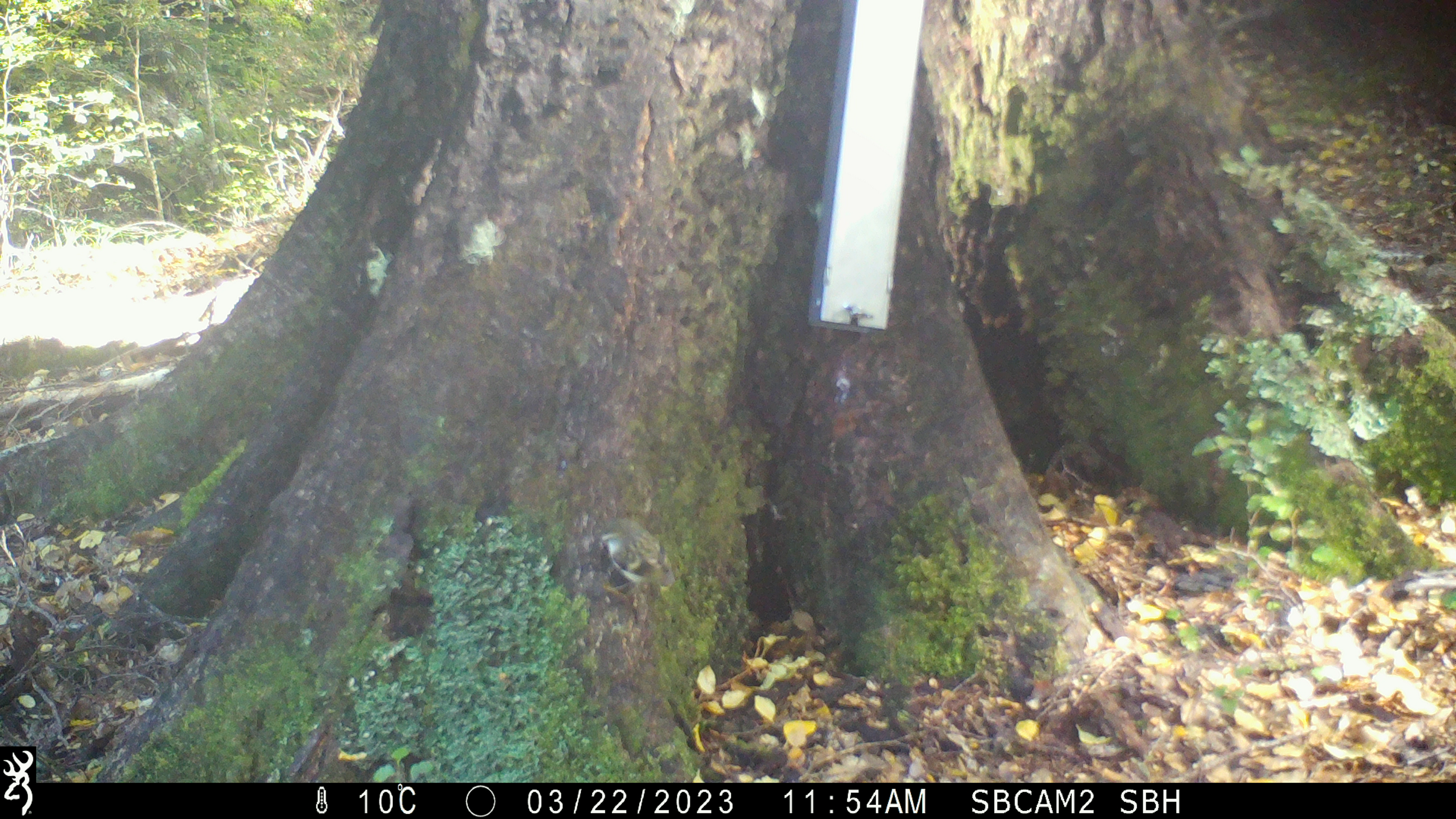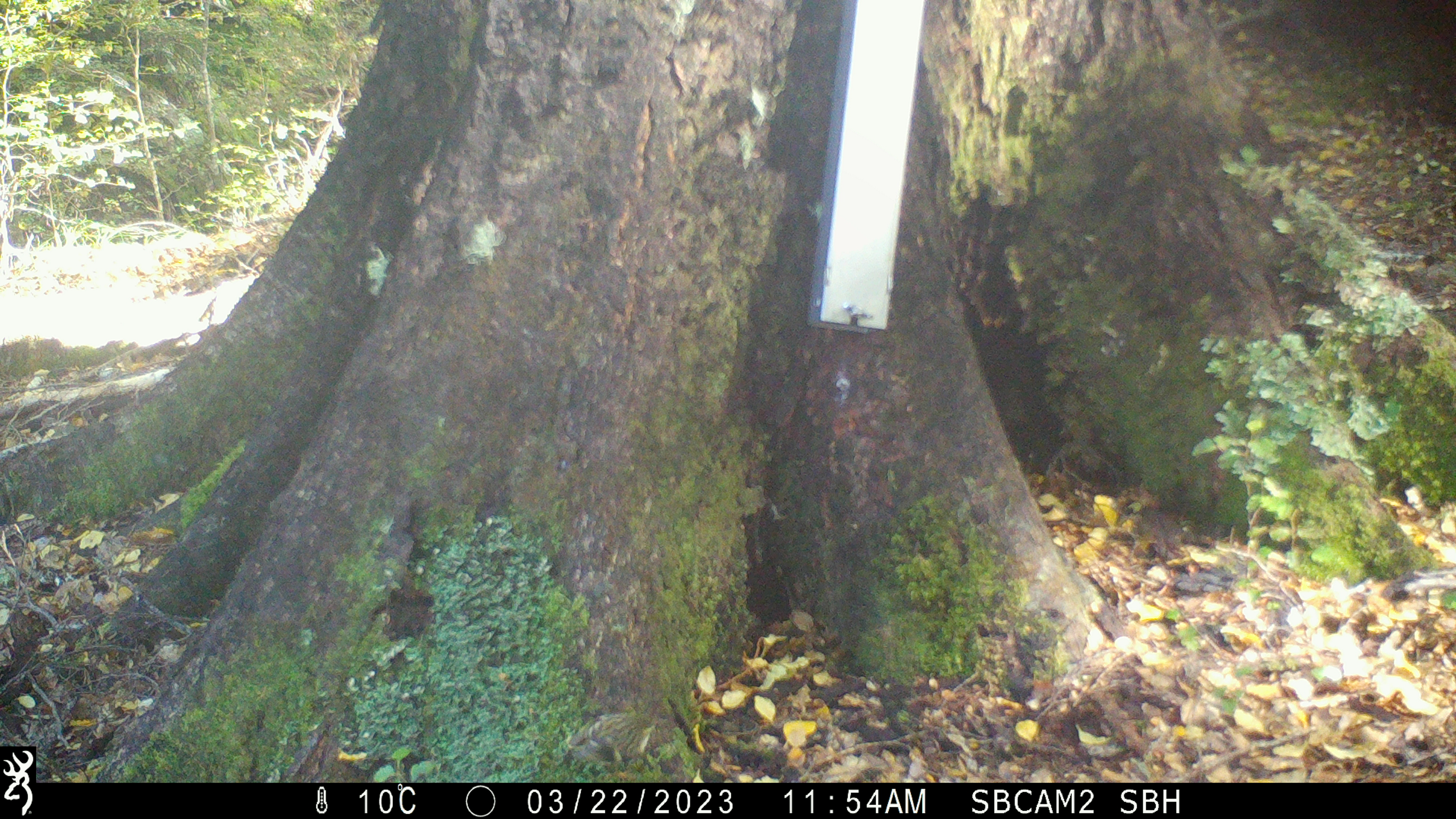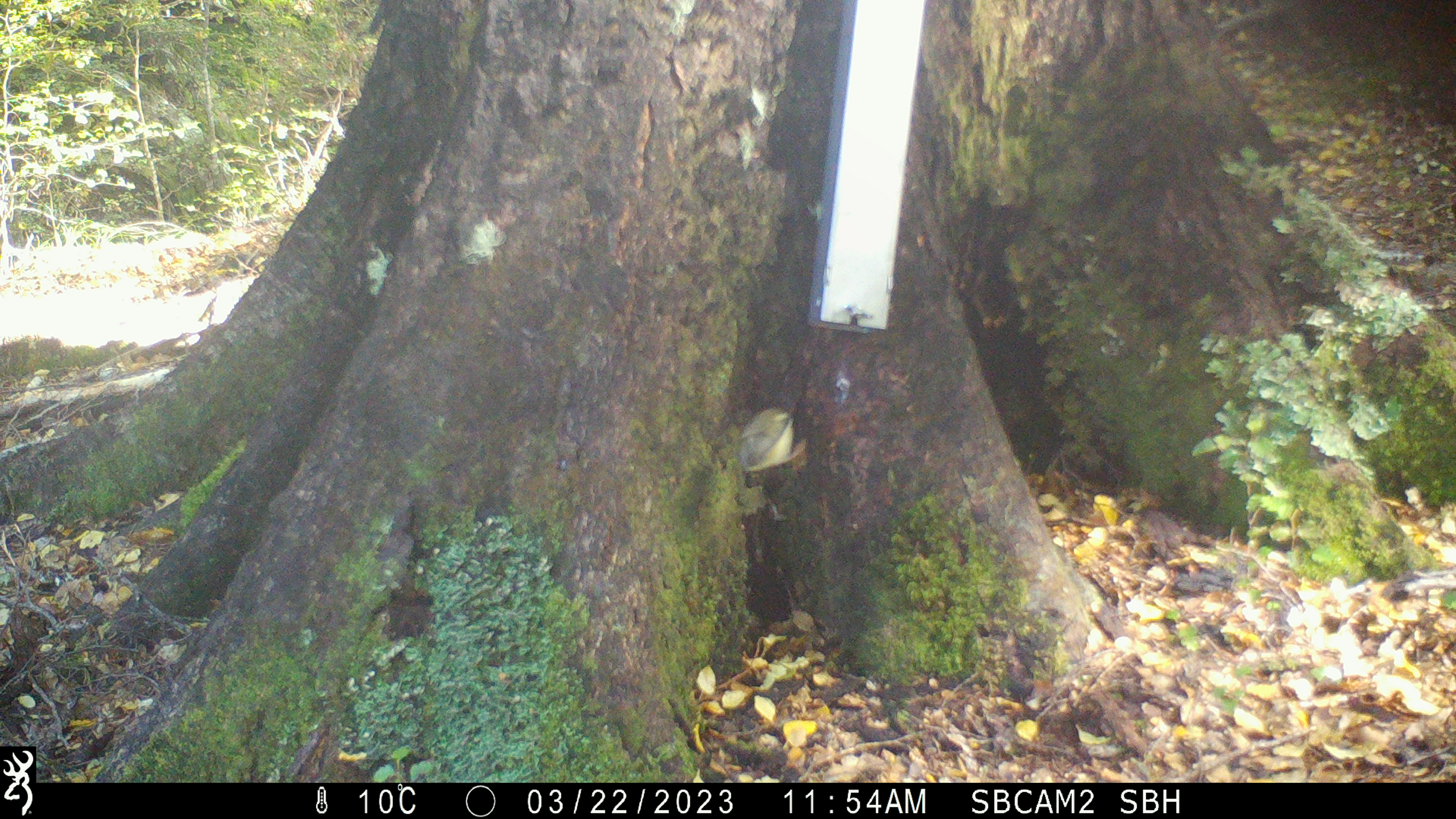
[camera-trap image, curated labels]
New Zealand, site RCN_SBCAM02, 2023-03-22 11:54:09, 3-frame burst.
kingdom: Animalia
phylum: Chordata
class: Aves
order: Passeriformes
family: Acanthisittidae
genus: Acanthisitta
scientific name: Acanthisitta chloris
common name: rifleman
Rifleman (Acanthisitta chloris).